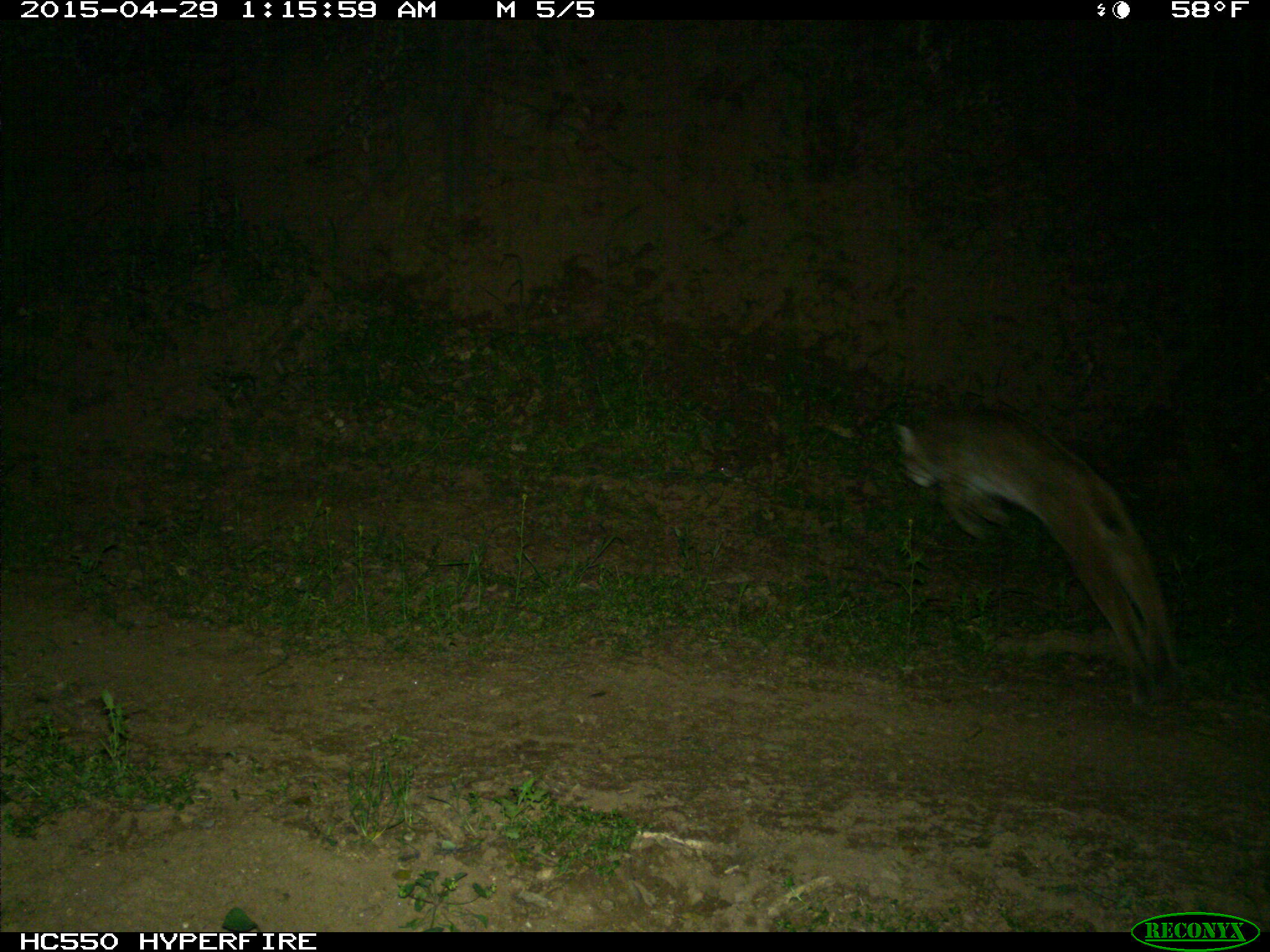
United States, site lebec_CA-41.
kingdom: Animalia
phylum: Chordata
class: Mammalia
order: Carnivora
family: Felidae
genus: Lynx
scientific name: Lynx rufus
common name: bobcat